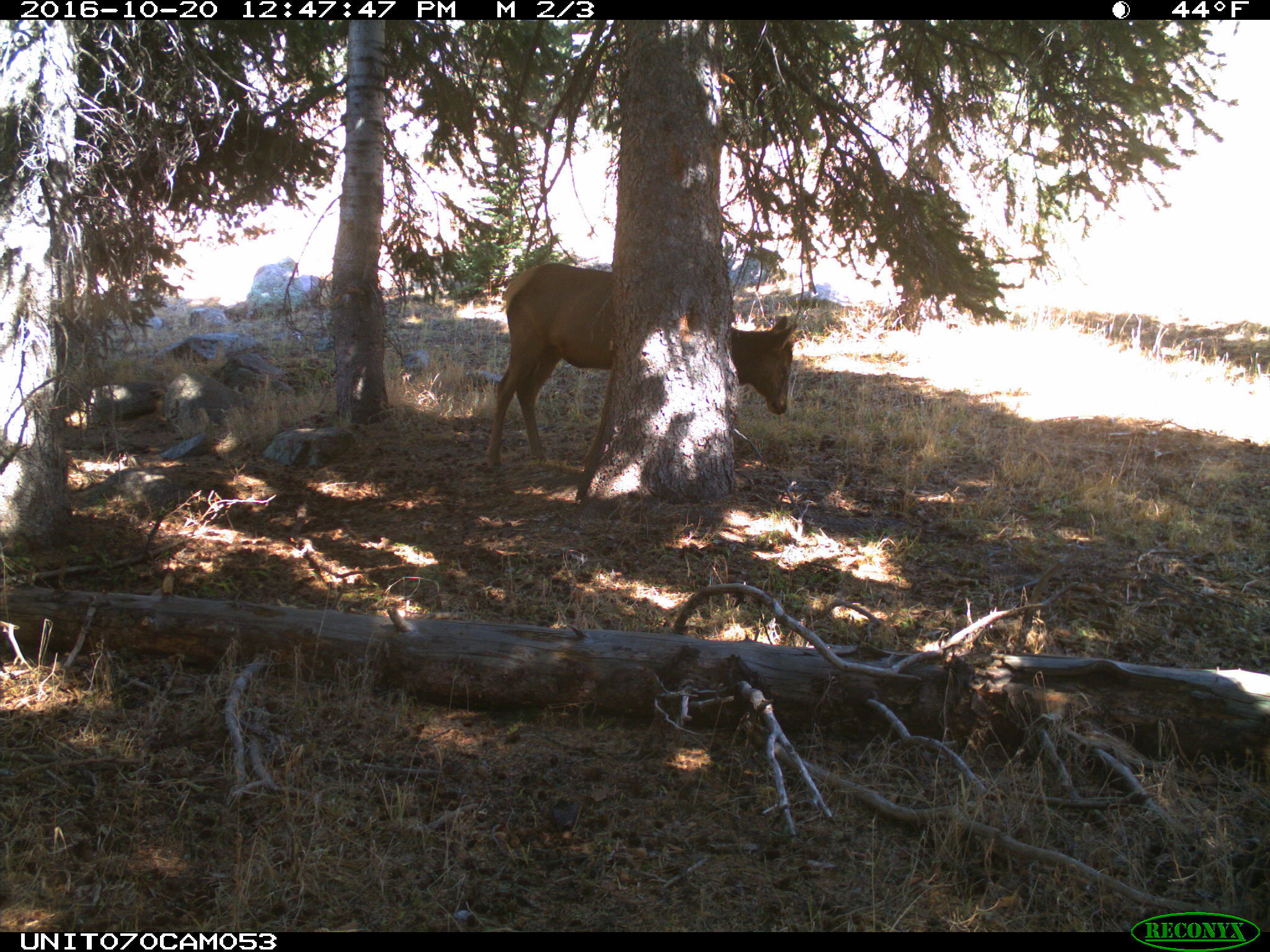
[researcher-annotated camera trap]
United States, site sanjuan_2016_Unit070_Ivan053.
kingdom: Animalia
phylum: Chordata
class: Mammalia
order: Artiodactyla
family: Cervidae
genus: Cervus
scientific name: Cervus elaphus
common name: red deer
Cervus elaphus (red deer).